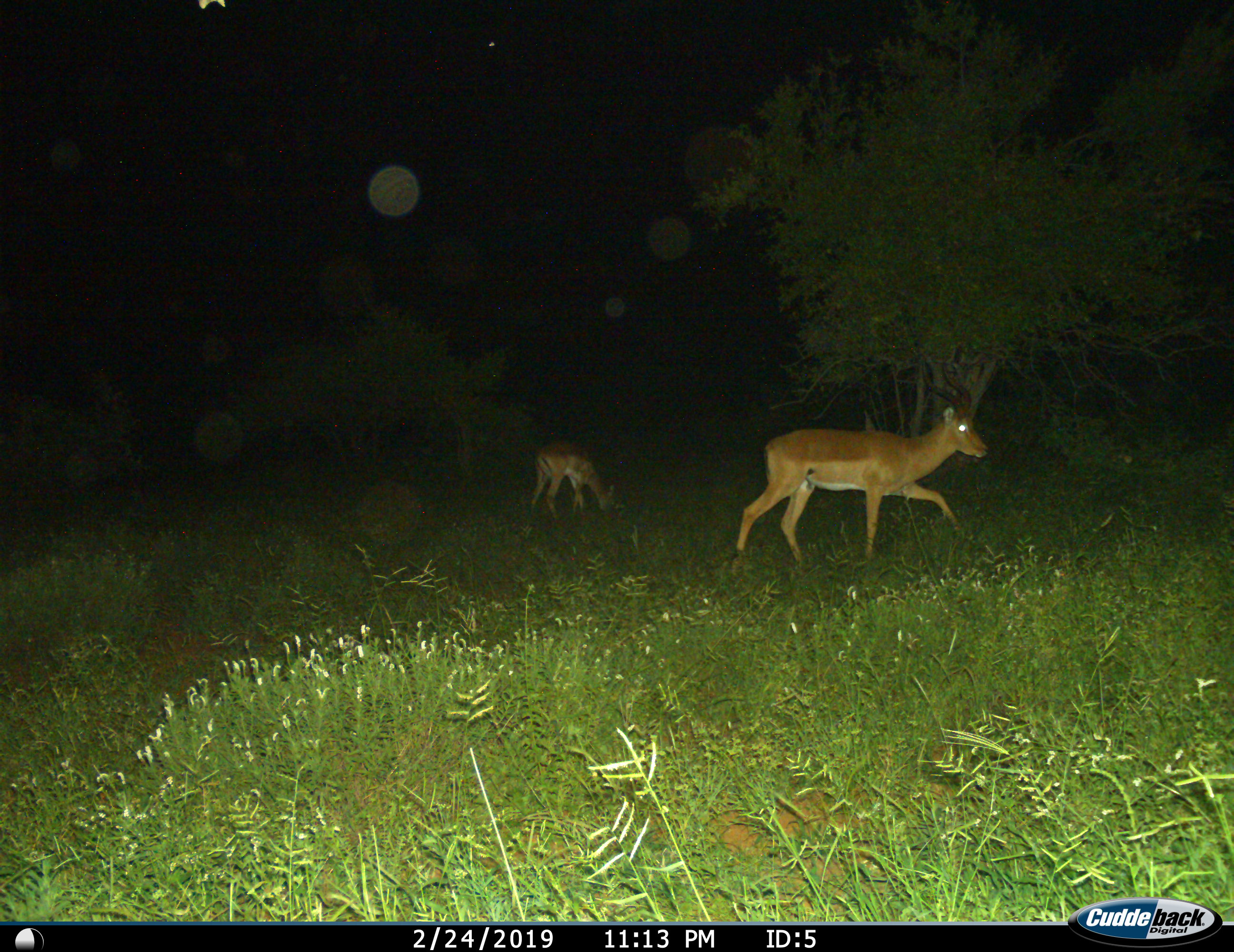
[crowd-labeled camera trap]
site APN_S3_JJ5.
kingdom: Animalia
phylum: Chordata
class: Mammalia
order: Artiodactyla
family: Bovidae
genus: Aepyceros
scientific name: Aepyceros melampus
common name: impala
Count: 2.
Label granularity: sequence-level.